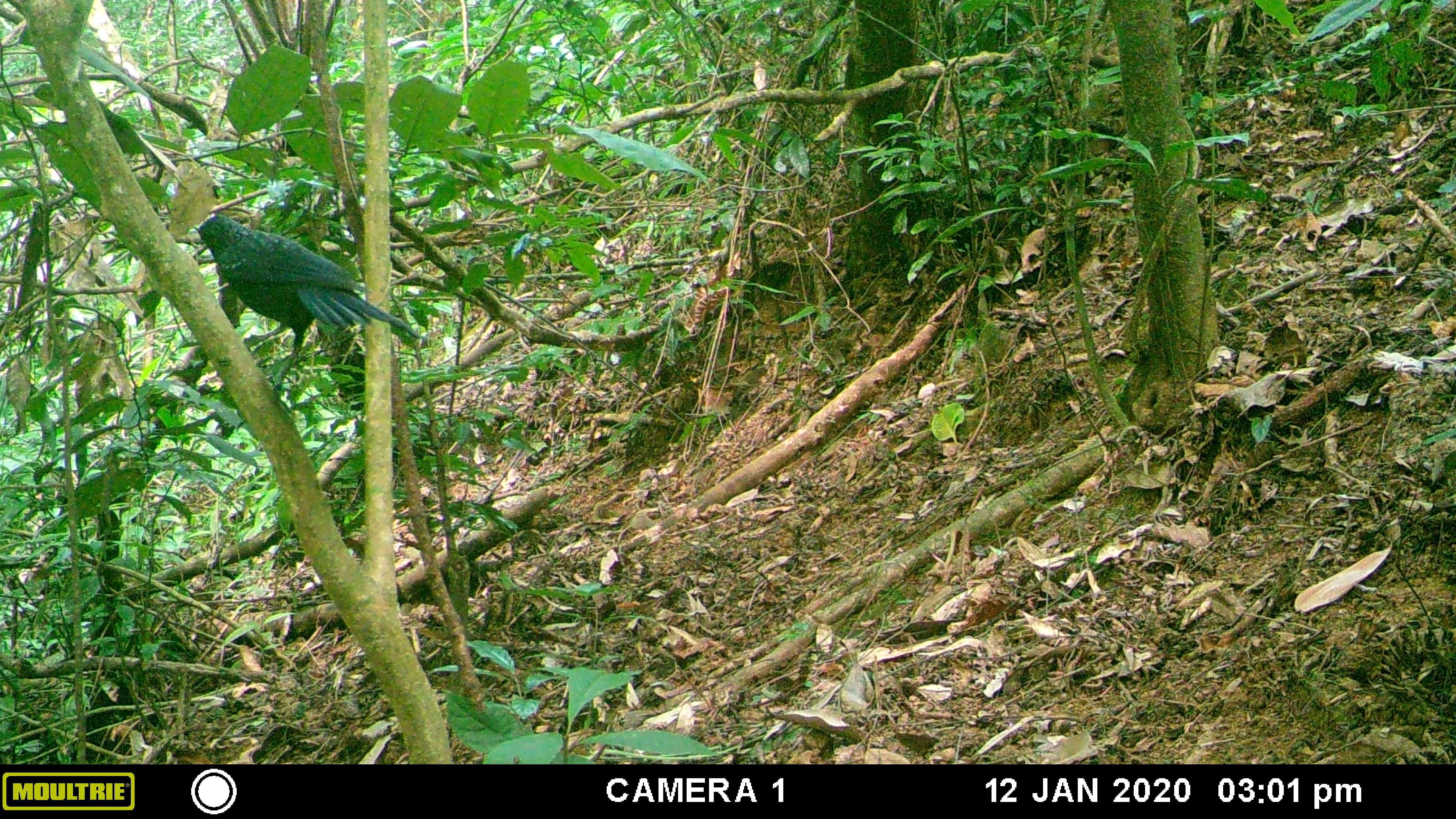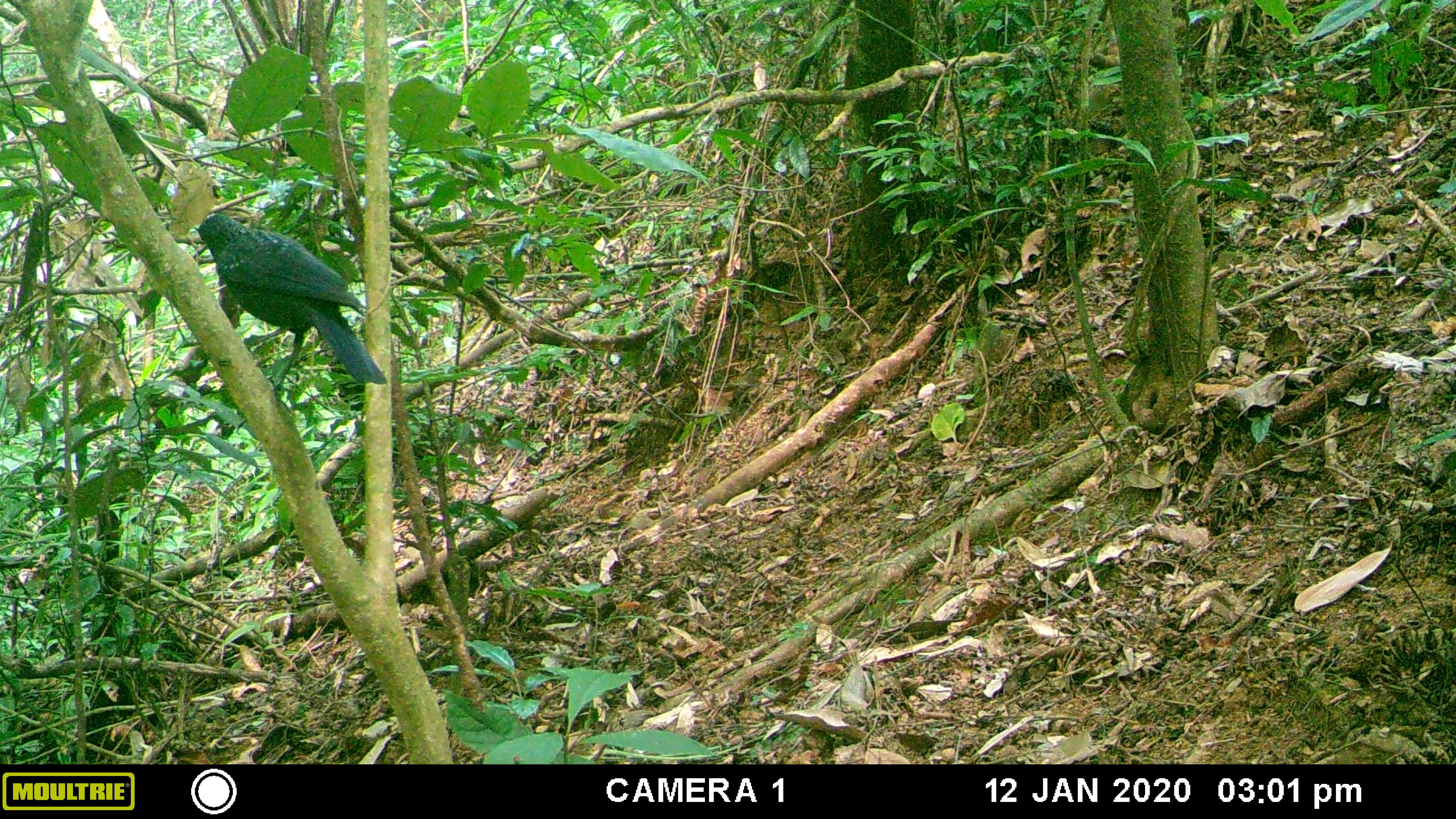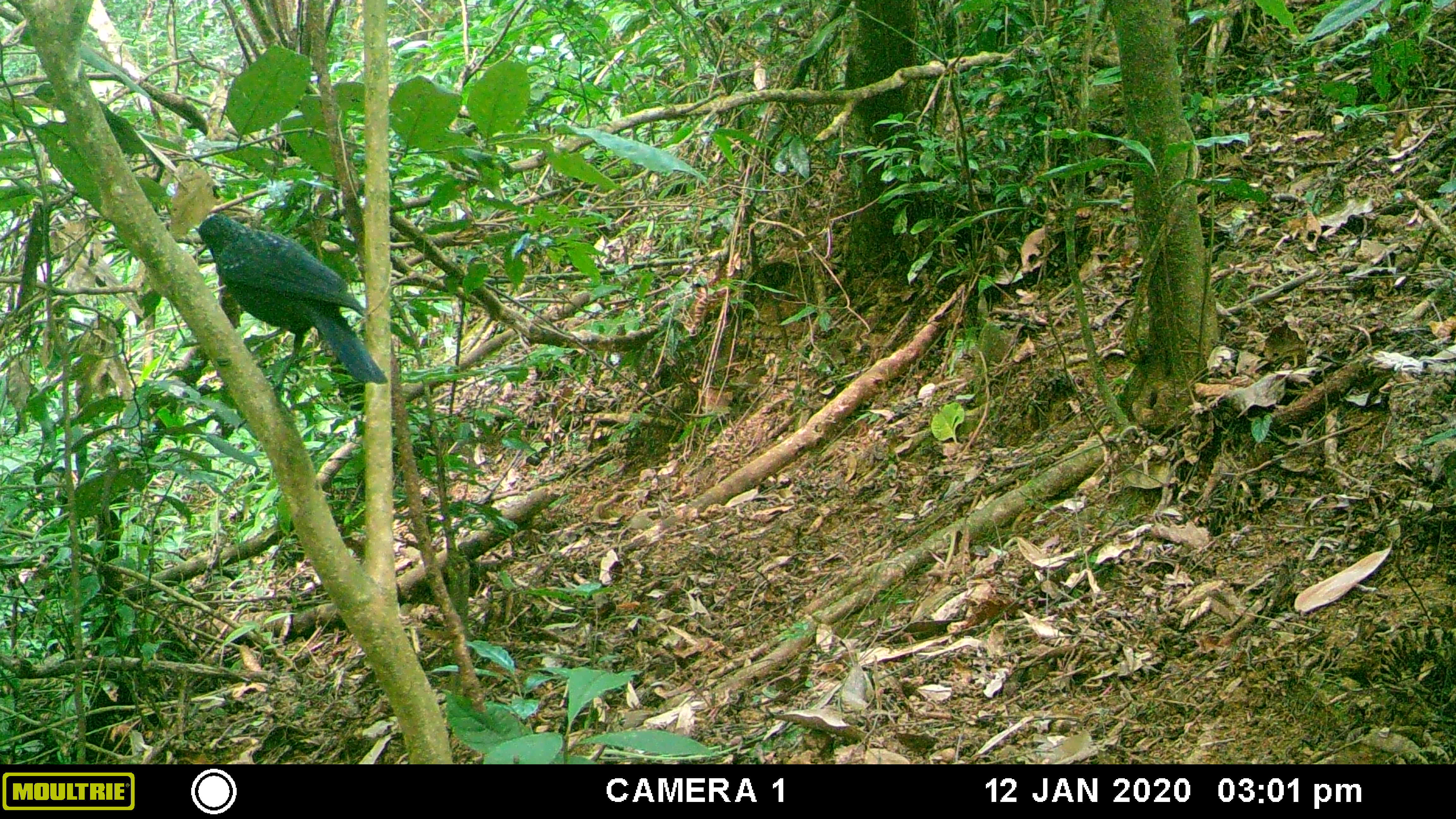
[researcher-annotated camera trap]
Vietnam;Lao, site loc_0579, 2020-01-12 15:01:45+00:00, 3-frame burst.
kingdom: Animalia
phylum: Chordata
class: Aves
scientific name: Aves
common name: bird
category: unidentified bird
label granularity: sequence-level